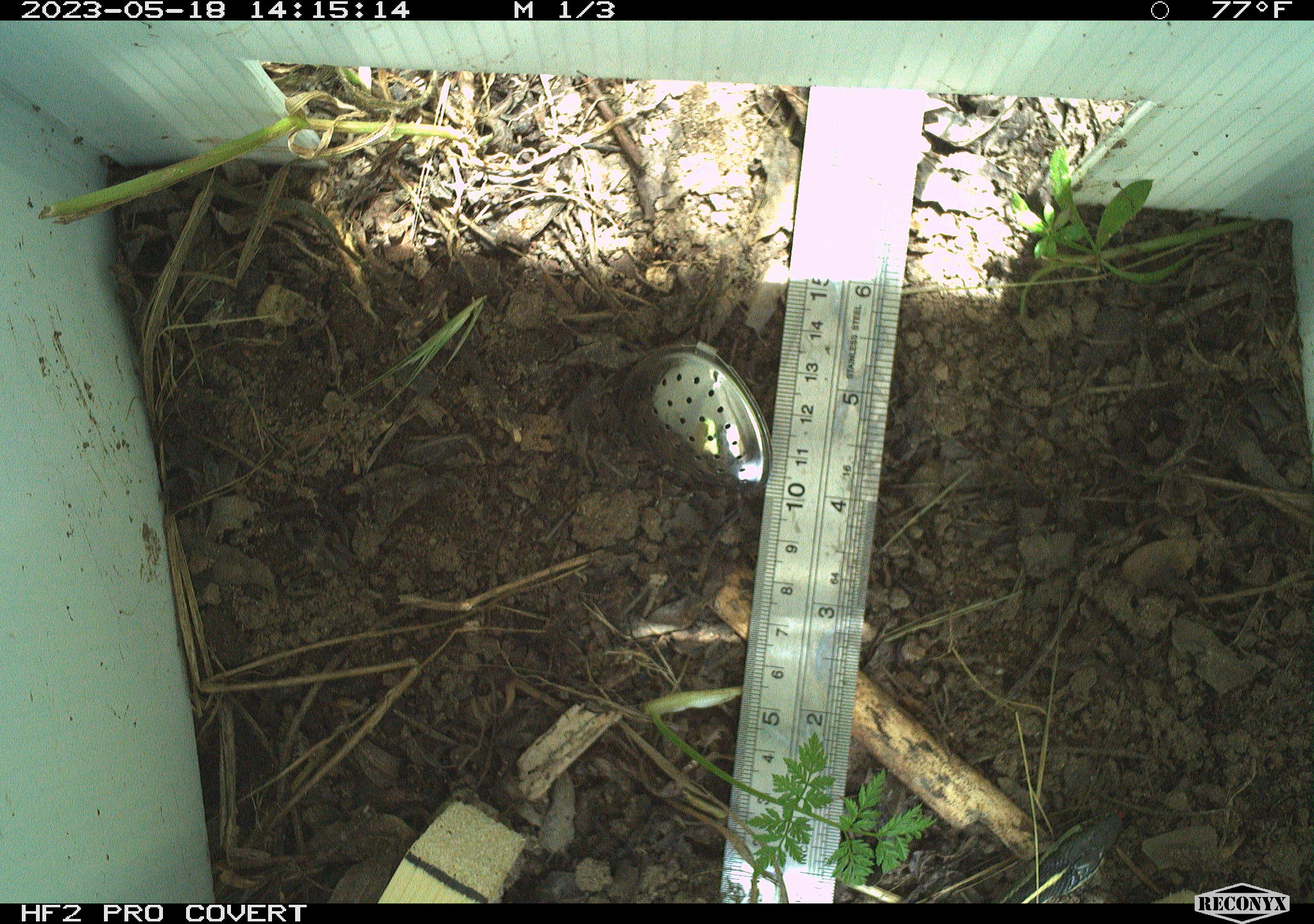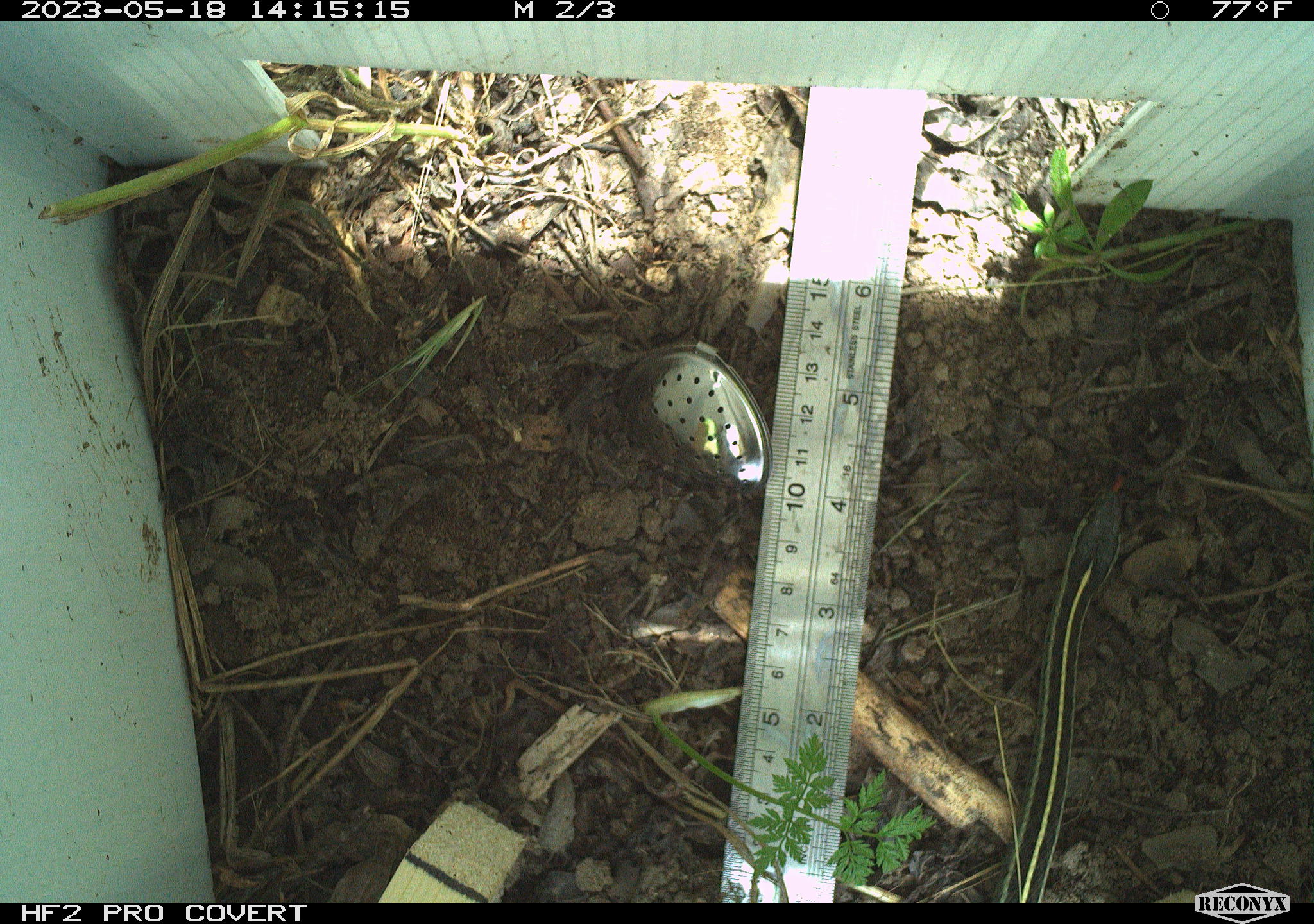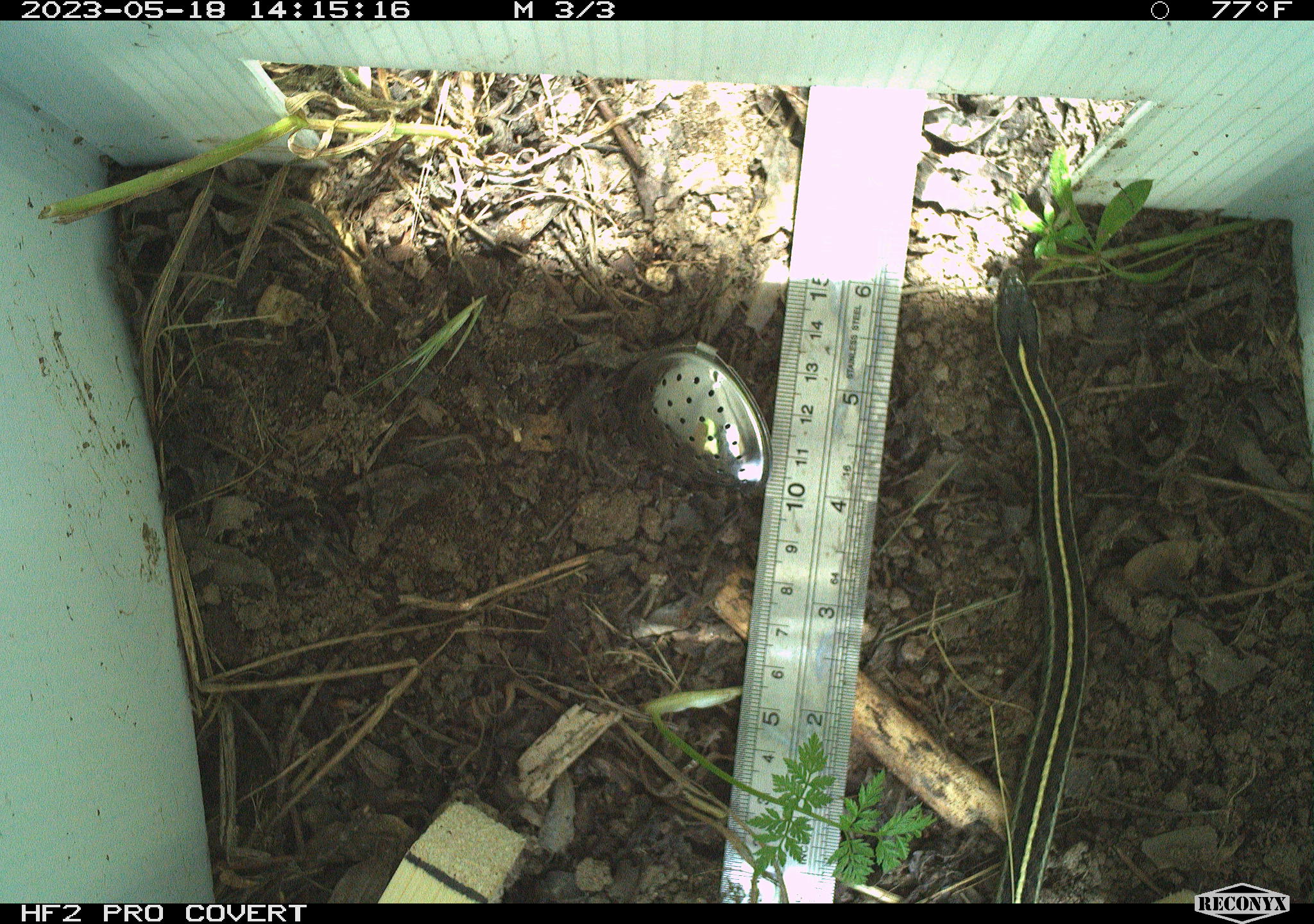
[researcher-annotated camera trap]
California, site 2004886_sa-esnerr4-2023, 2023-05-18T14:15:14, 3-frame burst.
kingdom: Animalia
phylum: Chordata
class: Reptilia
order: Squamata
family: Colubridae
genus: Thamnophis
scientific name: Thamnophis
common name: american gartersnakes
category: thamnophis species